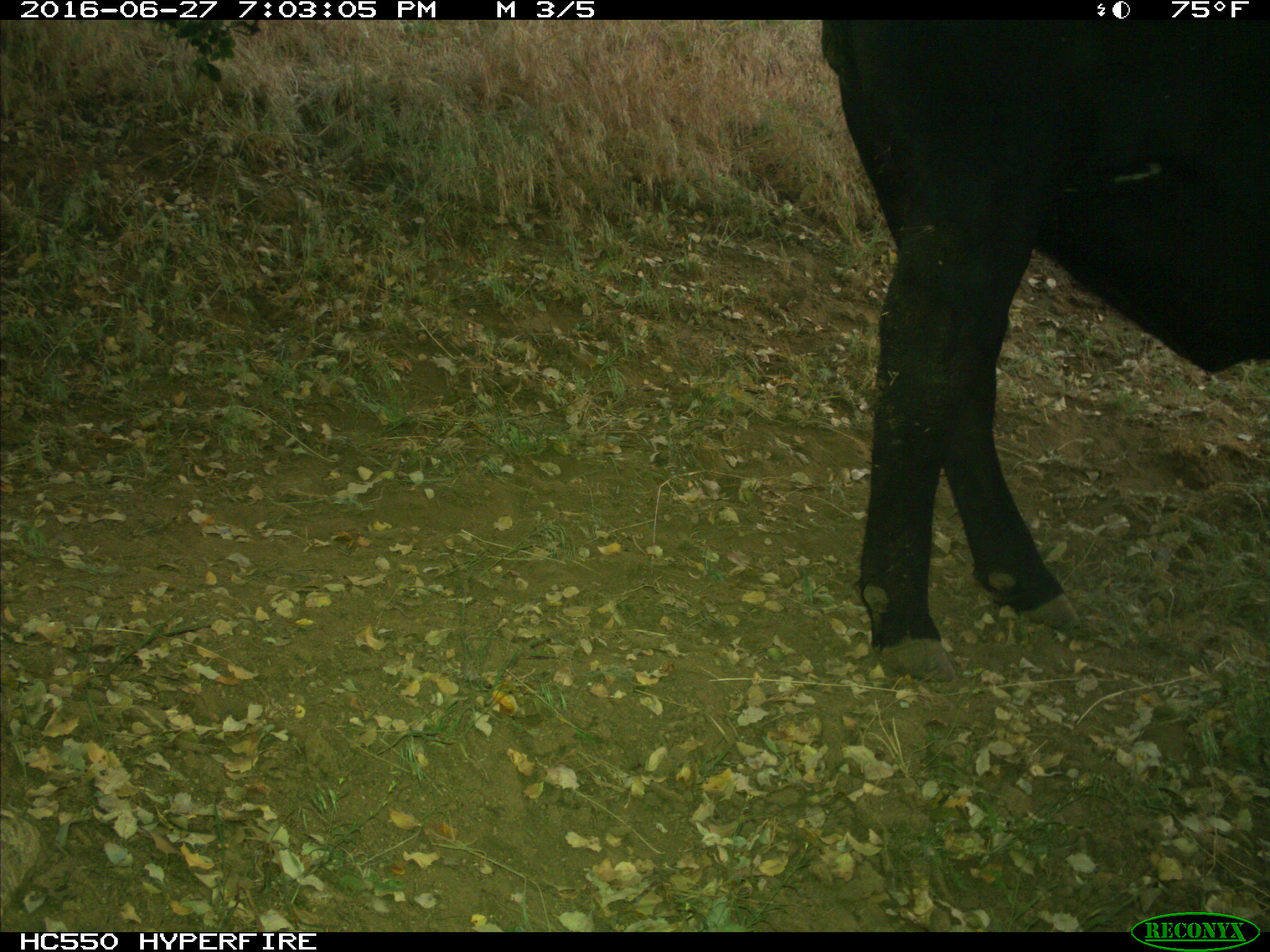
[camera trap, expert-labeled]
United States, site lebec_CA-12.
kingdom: Animalia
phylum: Chordata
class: Mammalia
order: Artiodactyla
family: Bovidae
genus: Bos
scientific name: Bos taurus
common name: domestic cow